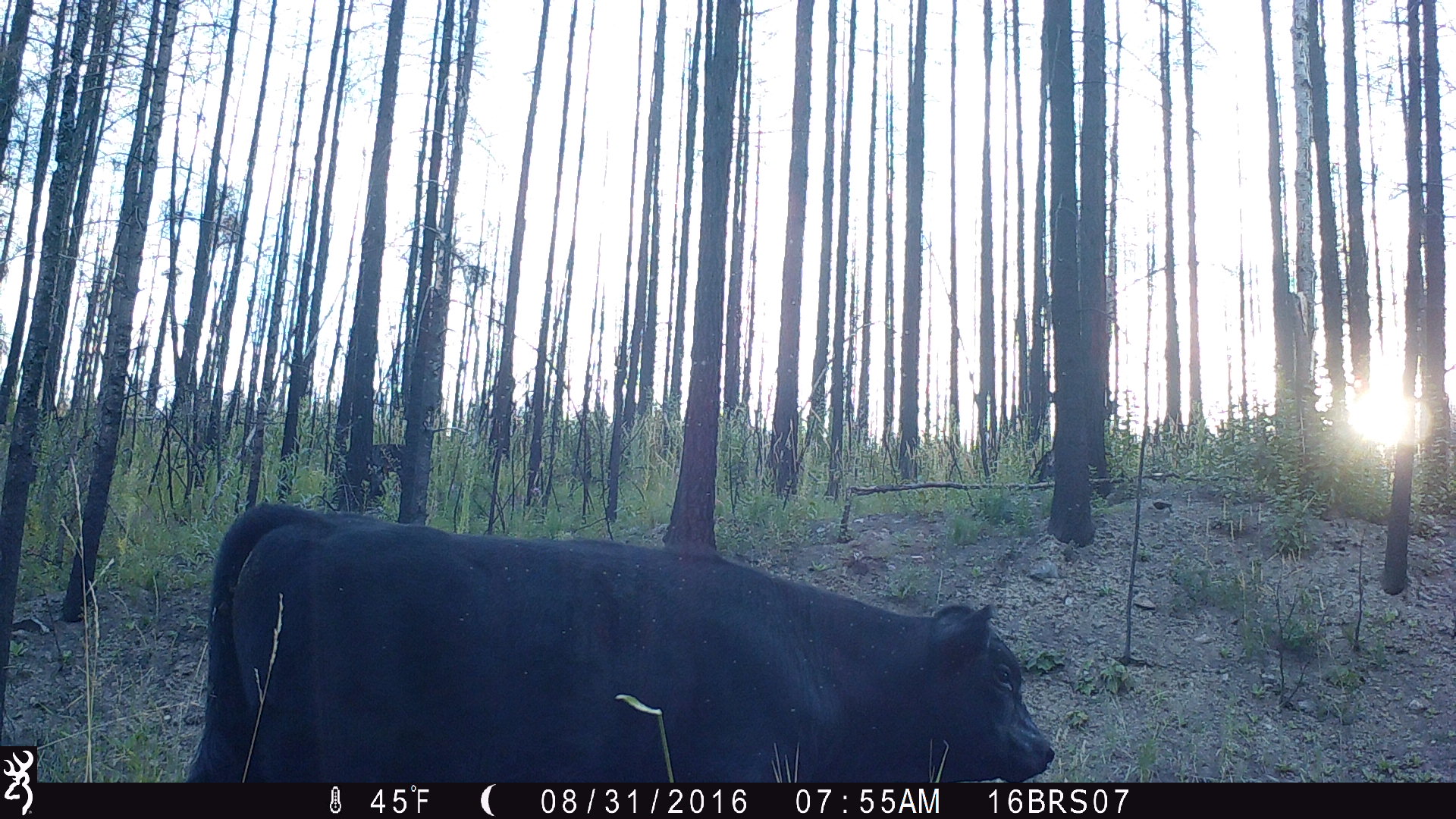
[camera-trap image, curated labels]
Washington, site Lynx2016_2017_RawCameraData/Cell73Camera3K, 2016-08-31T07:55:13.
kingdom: Animalia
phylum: Chordata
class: Mammalia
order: Artiodactyla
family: Bovidae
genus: Bos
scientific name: Bos taurus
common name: domestic cattle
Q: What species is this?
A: Domestic cattle (Bos taurus).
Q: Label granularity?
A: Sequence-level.